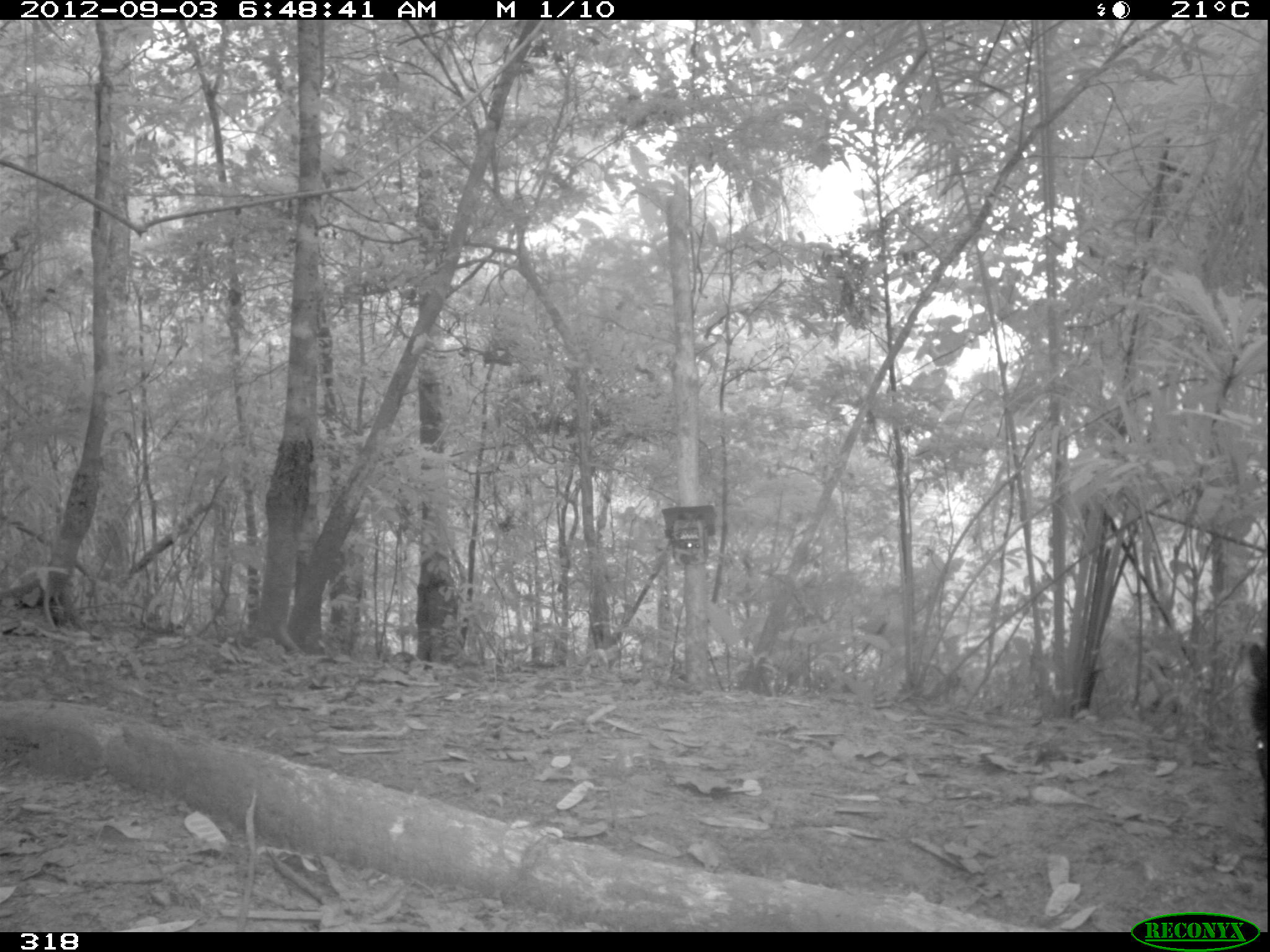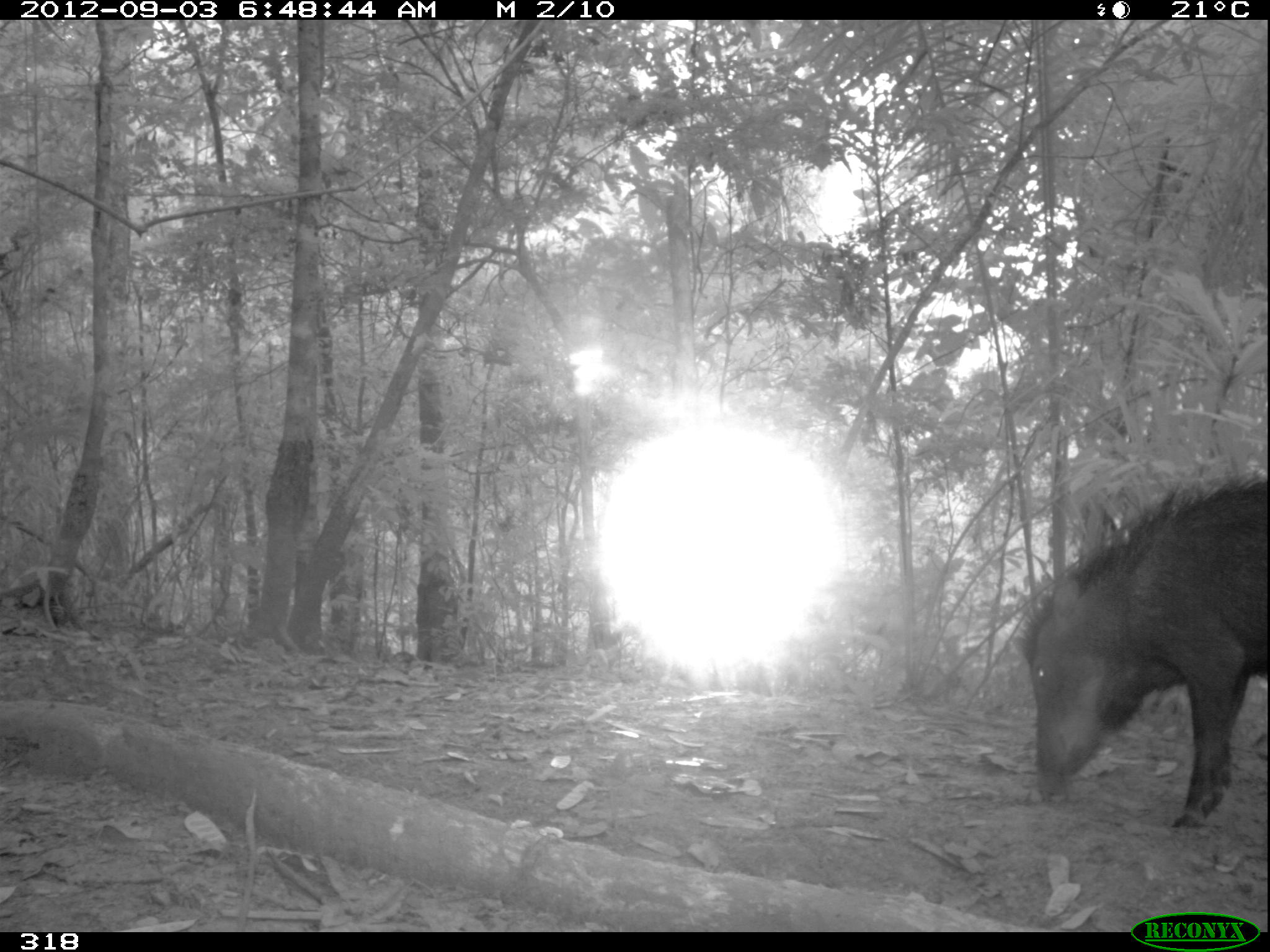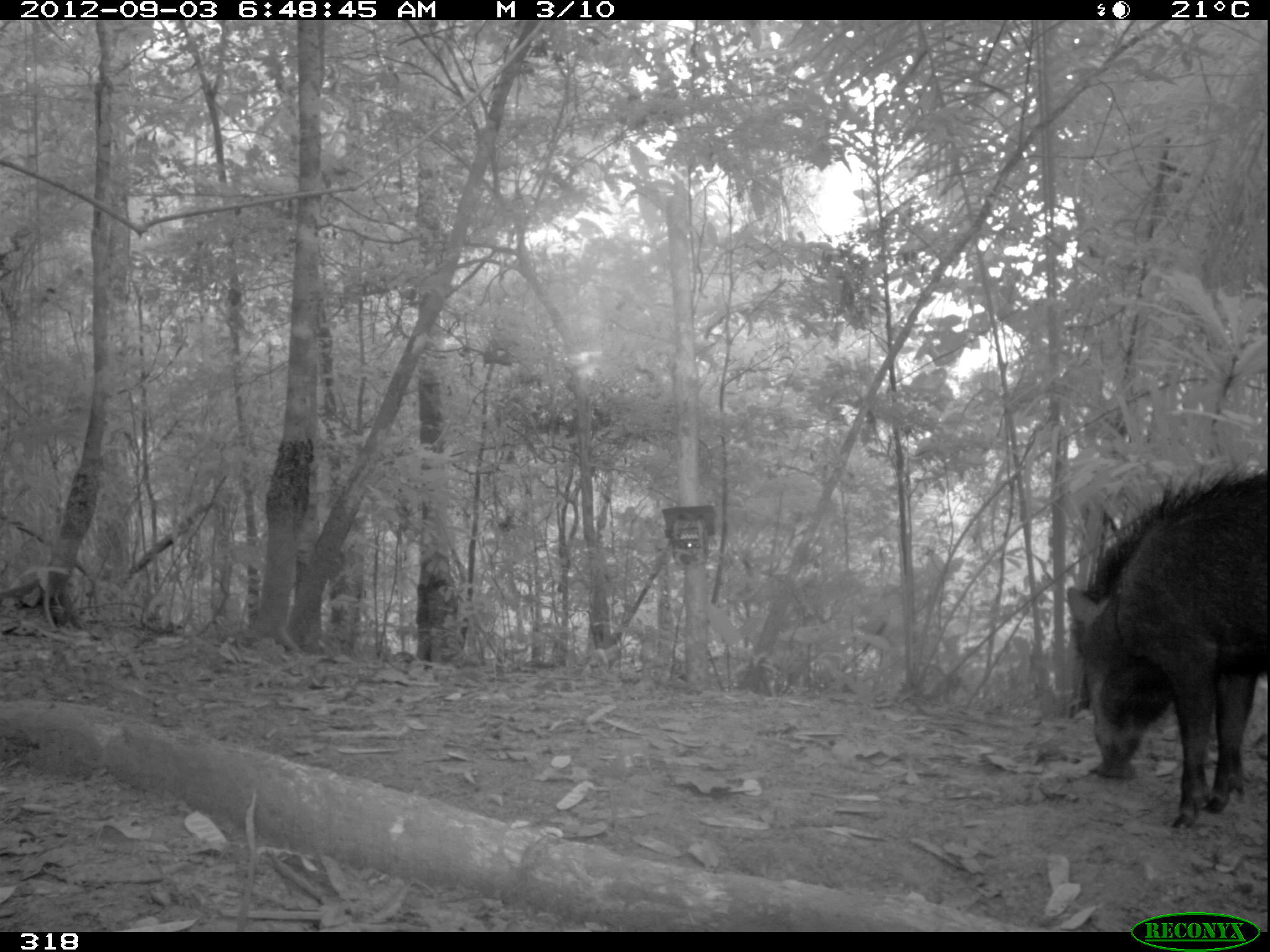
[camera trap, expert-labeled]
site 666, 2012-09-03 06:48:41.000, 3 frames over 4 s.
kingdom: Animalia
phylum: Chordata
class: Mammalia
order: Artiodactyla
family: Tayassuidae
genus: Tayassu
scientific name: Tayassu pecari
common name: white-lipped peccary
Tayassu pecari (white-lipped peccary).